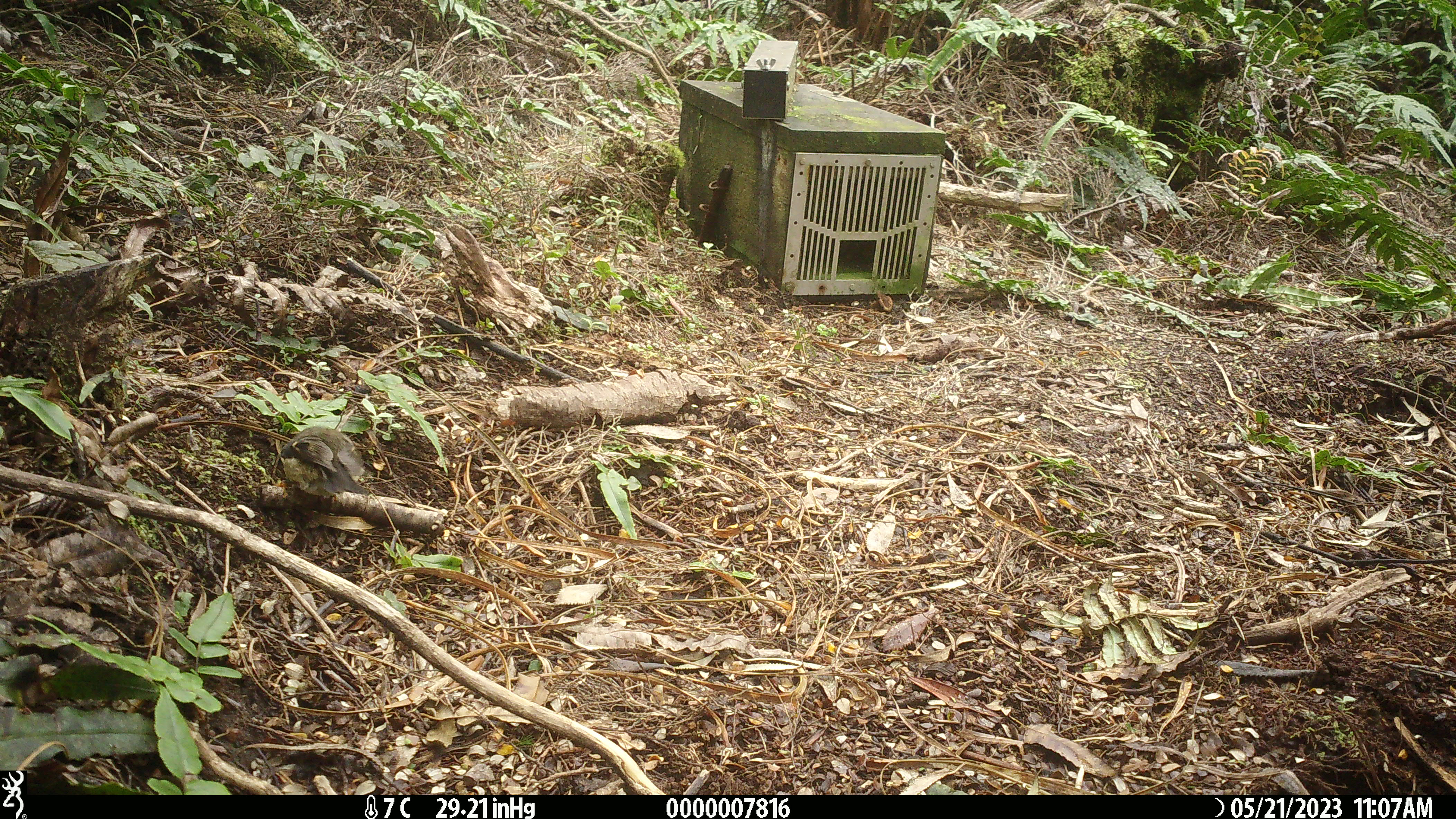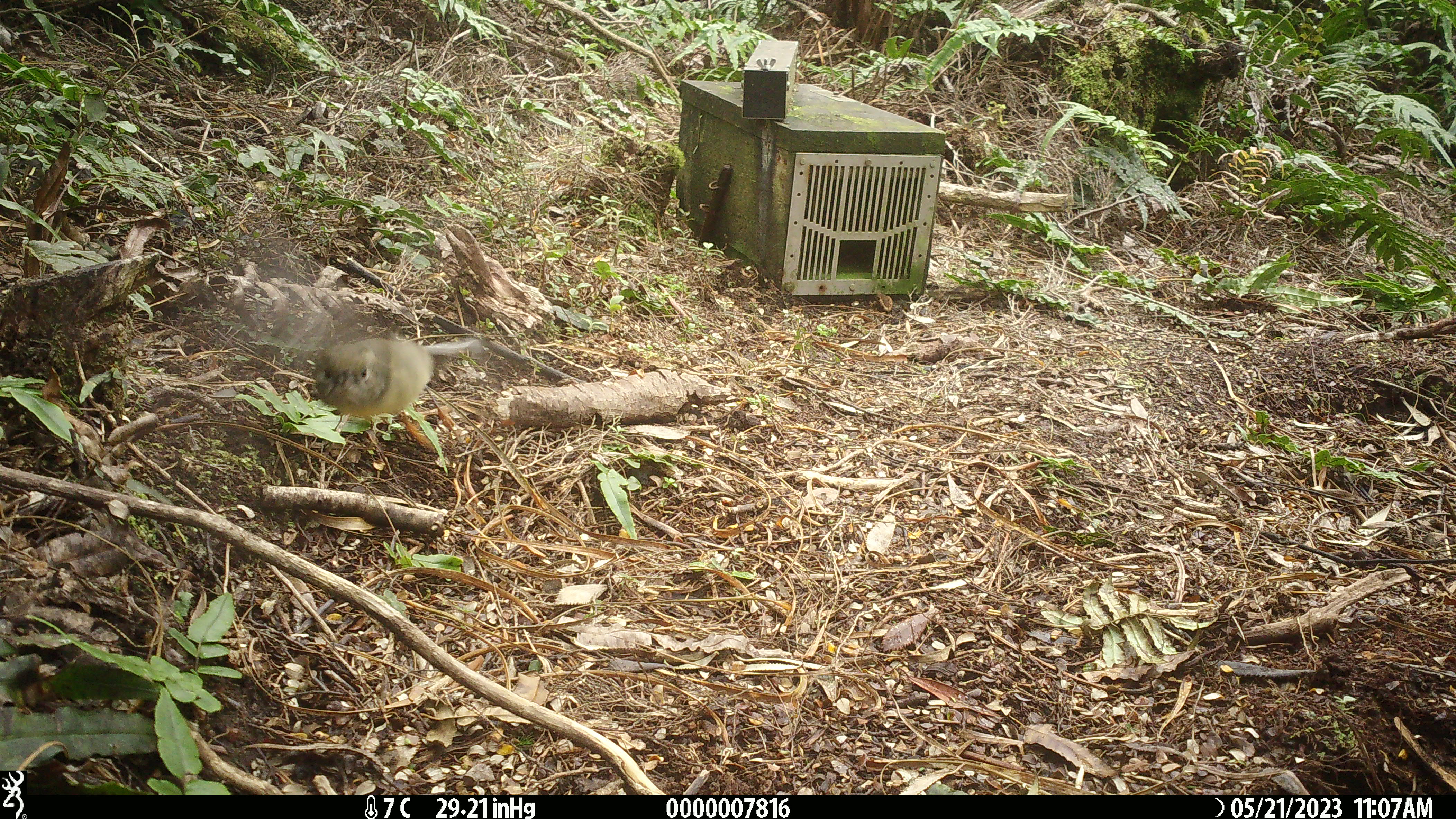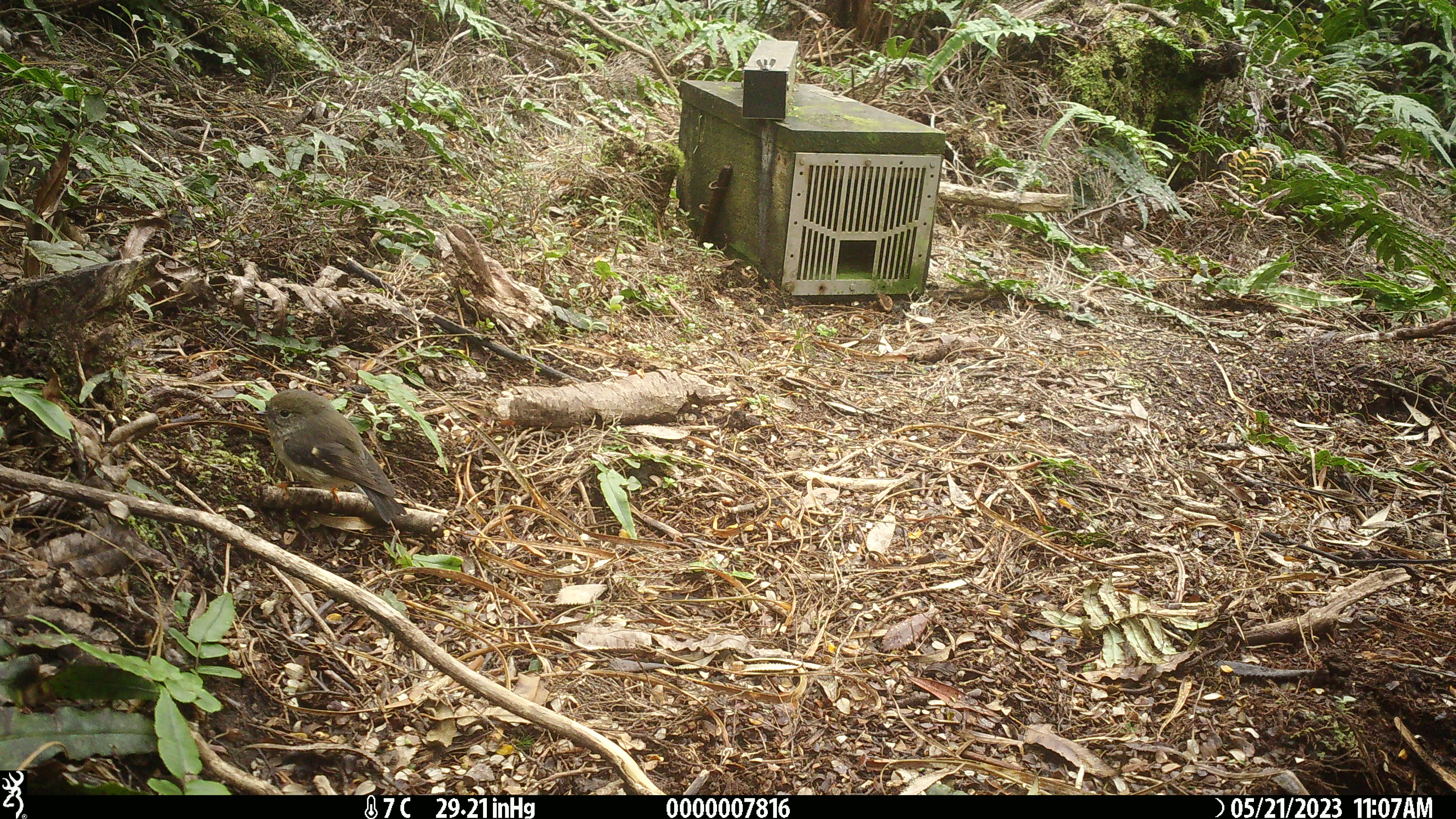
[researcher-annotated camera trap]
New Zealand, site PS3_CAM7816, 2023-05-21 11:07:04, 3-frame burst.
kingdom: Animalia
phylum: Chordata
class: Aves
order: Passeriformes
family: Petroicidae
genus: Petroica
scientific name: Petroica macrocephala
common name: tomtit